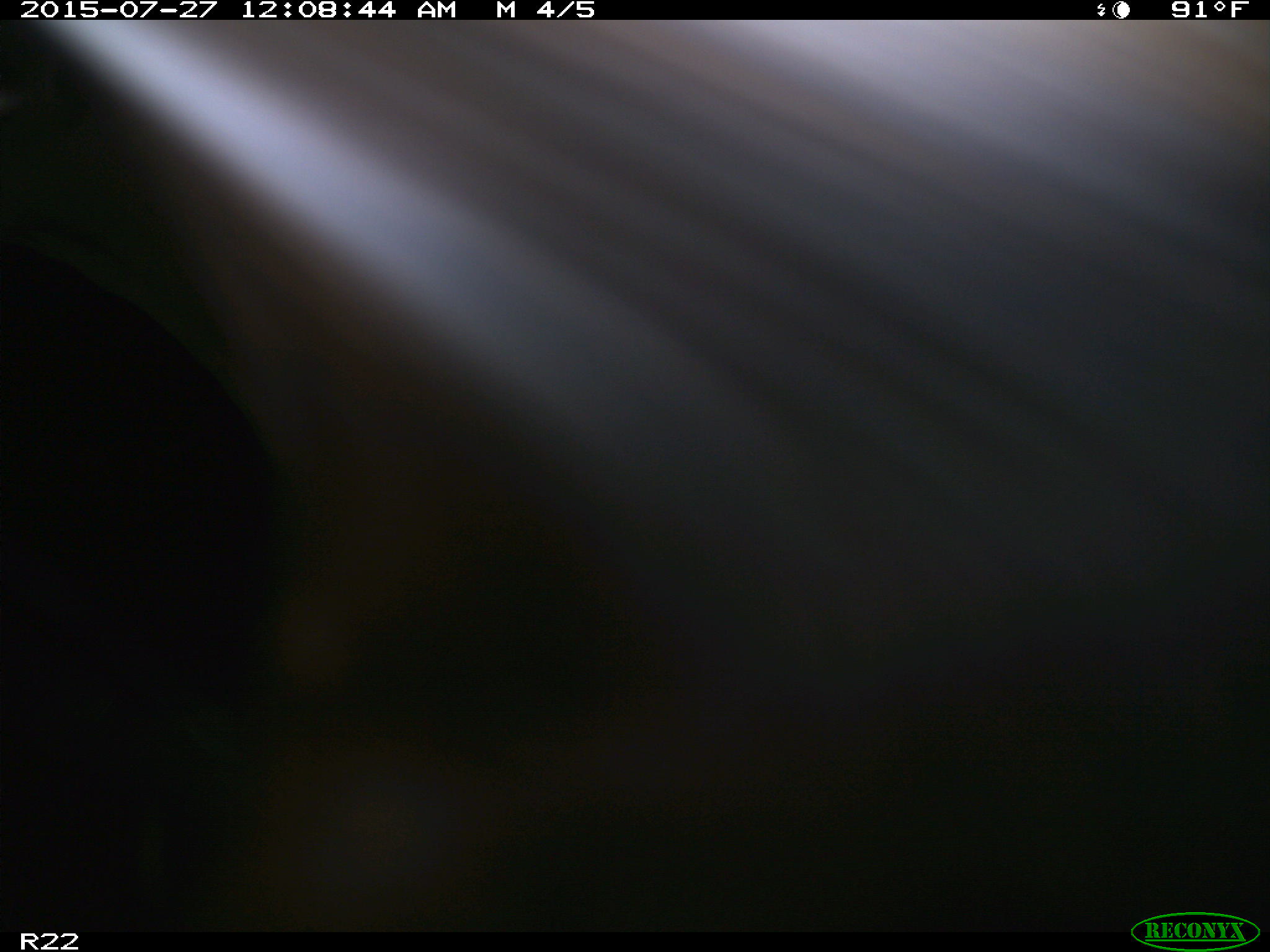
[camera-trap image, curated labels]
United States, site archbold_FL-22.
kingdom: Animalia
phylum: Chordata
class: Mammalia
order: Artiodactyla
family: Bovidae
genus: Bos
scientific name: Bos taurus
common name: domestic cow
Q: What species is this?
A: Bos taurus (domestic cow).